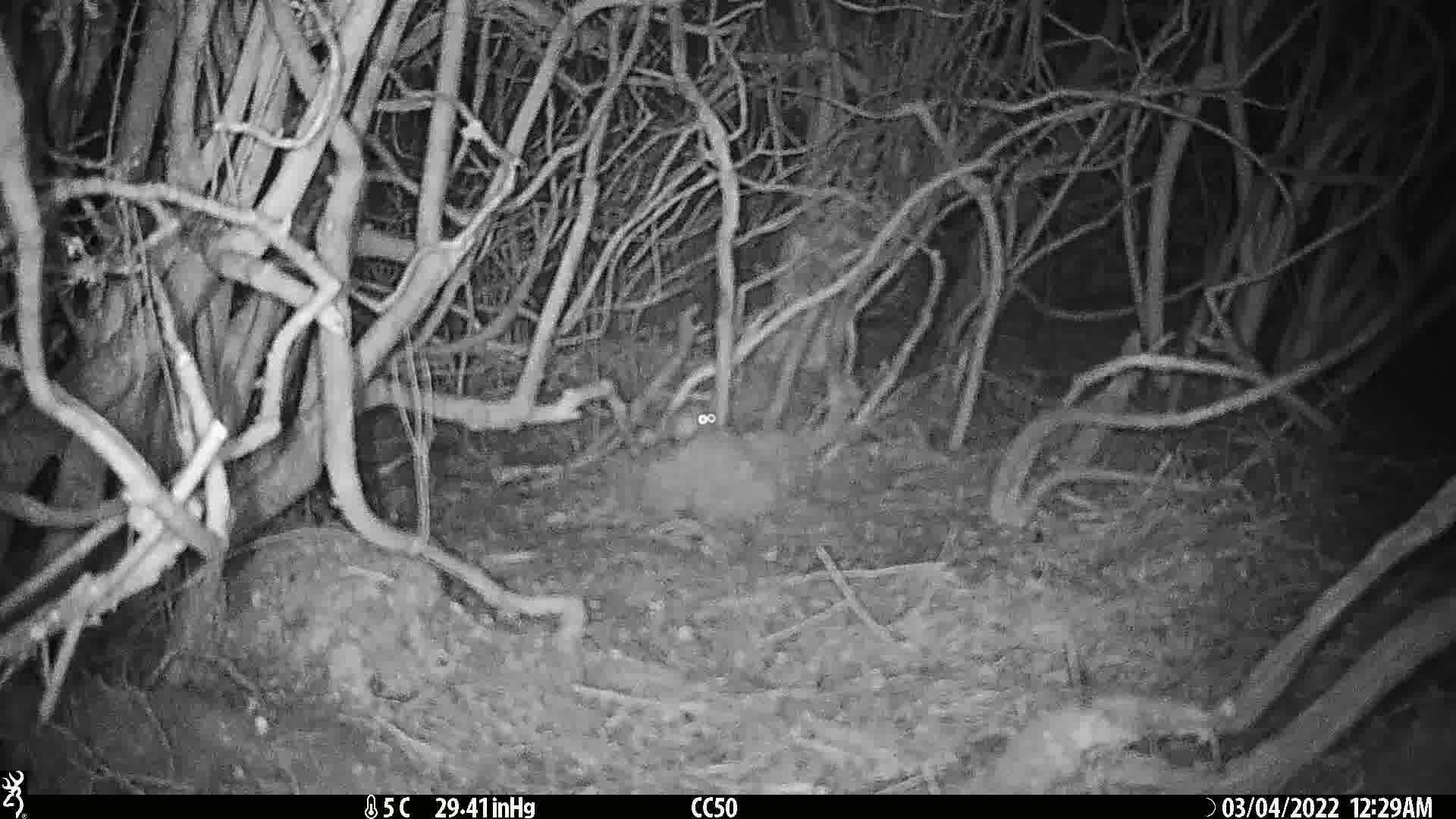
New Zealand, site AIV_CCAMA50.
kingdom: Animalia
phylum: Chordata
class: Mammalia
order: Rodentia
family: Muridae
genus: Mus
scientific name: Mus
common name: mouse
Mouse (Mus).